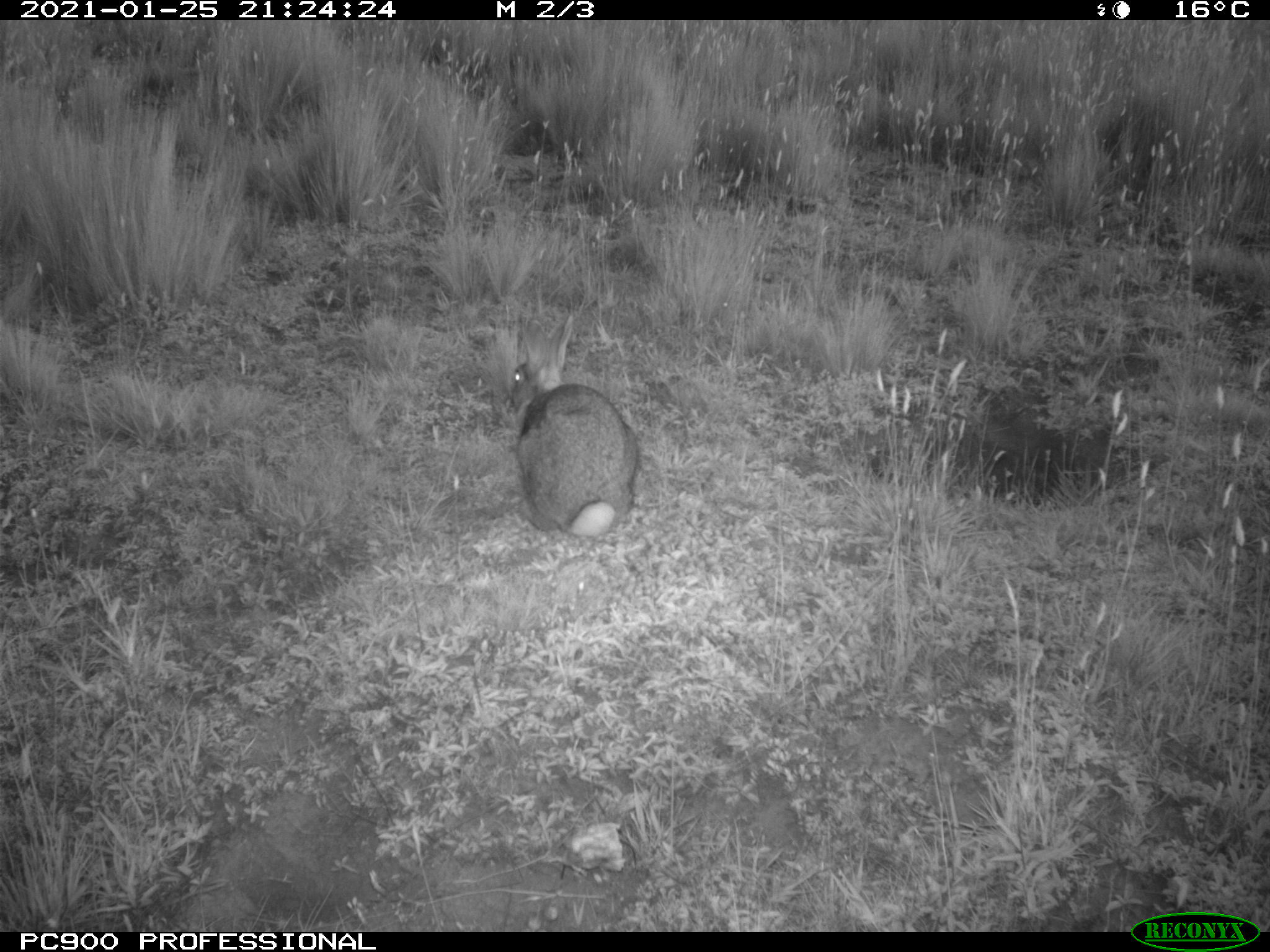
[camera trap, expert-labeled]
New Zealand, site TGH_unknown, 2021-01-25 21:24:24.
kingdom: Animalia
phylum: Chordata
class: Mammalia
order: Lagomorpha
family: Leporidae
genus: Oryctolagus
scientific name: Oryctolagus cuniculus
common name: european rabbit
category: rabbit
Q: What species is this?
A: Rabbit (european rabbit) (Oryctolagus cuniculus).